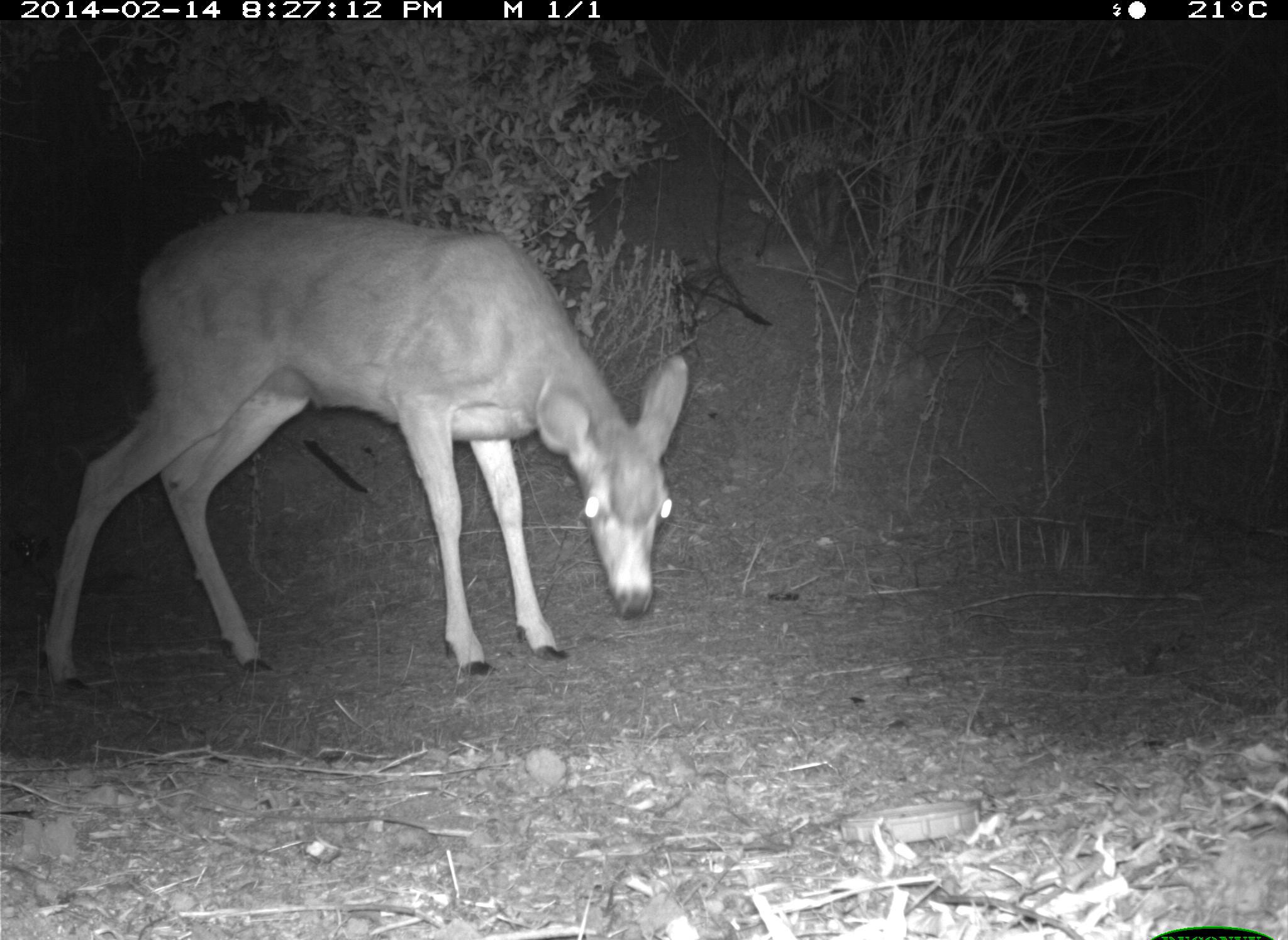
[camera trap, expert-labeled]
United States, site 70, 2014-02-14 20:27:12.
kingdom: Animalia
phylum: Chordata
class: Mammalia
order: Artiodactyla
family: Cervidae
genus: Odocoileus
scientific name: Odocoileus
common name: deer